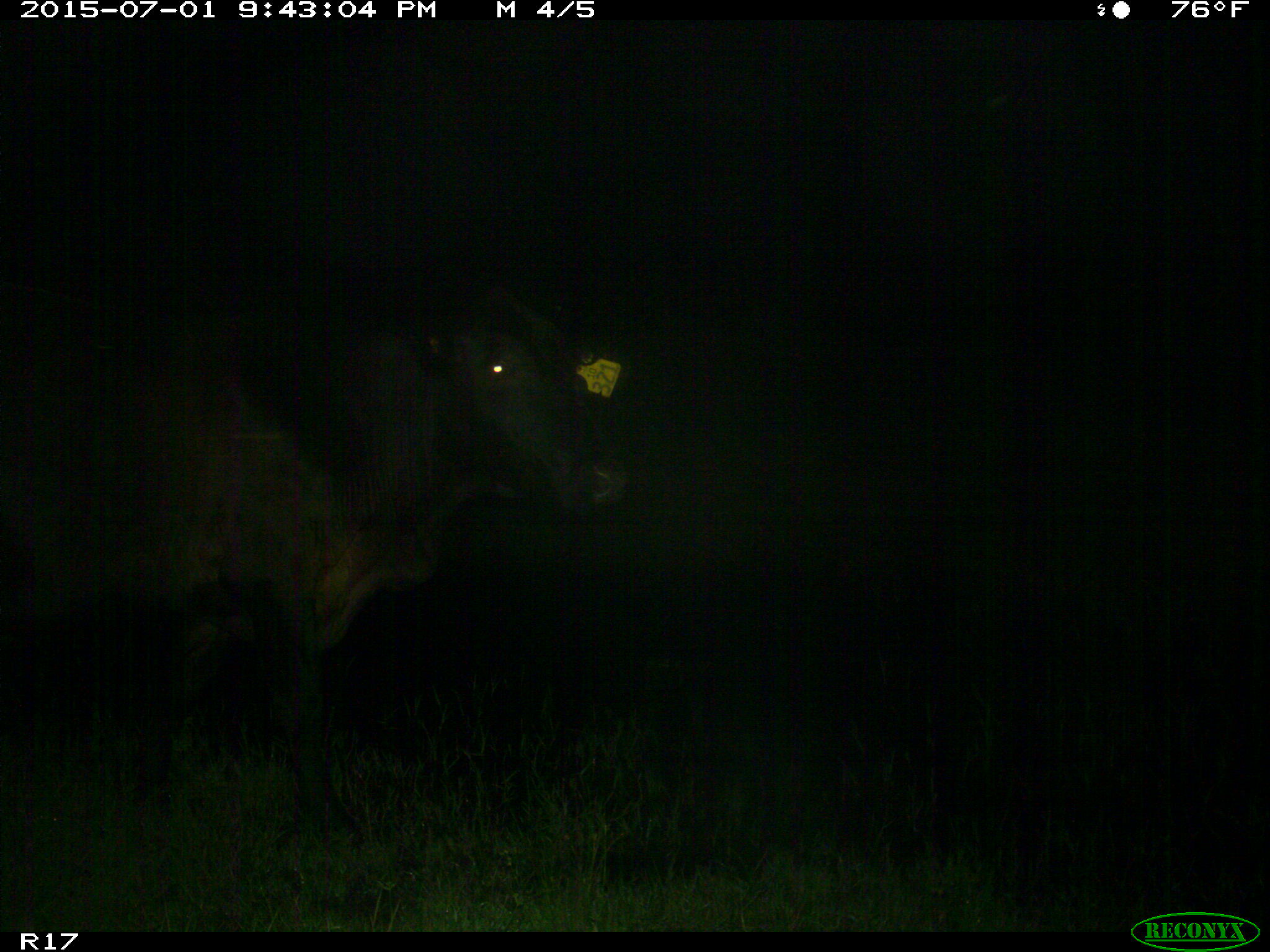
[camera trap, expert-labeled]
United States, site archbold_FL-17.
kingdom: Animalia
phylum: Chordata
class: Mammalia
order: Artiodactyla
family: Bovidae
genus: Bos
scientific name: Bos taurus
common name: domestic cow